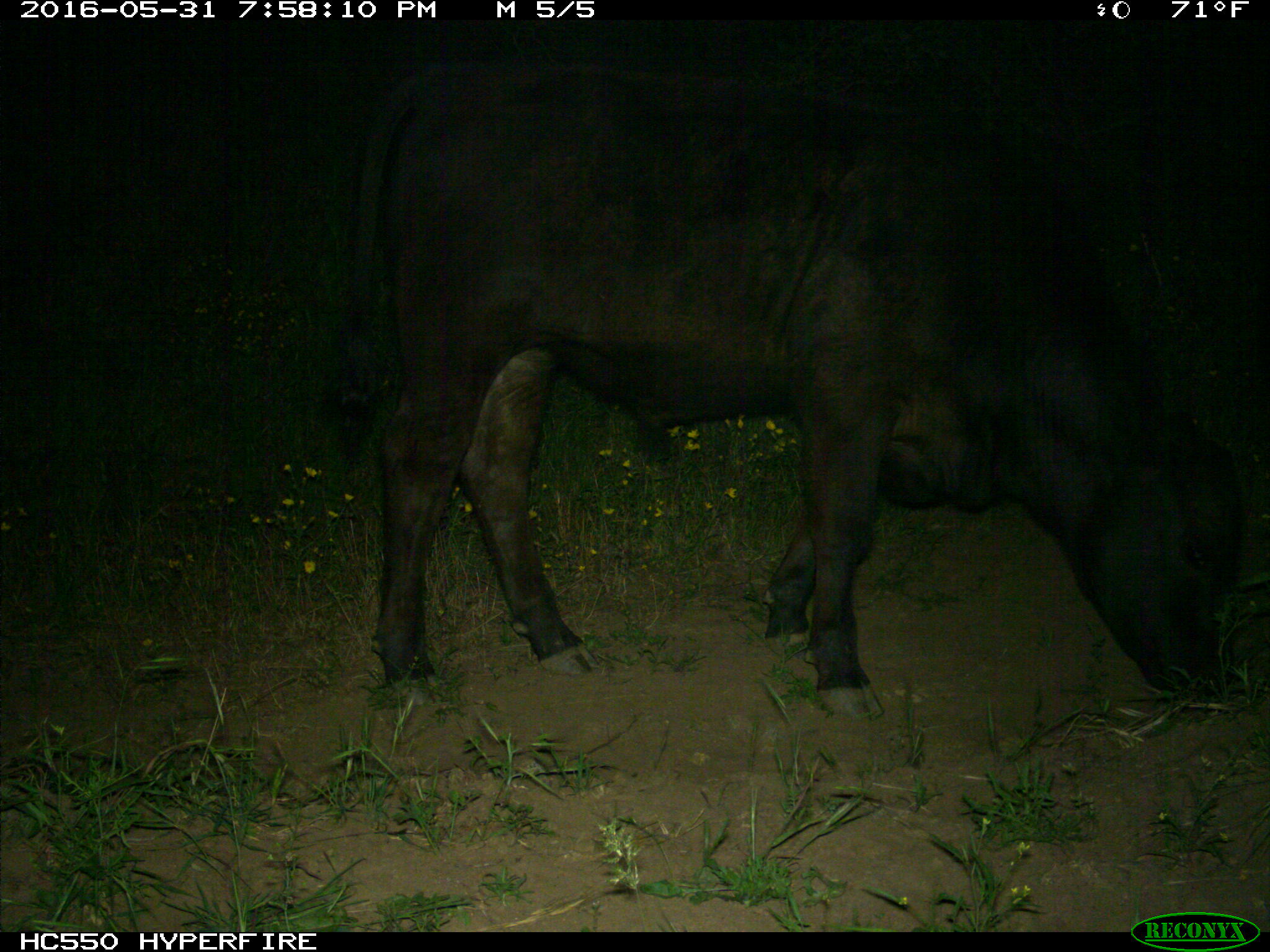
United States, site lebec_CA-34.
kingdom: Animalia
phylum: Chordata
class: Mammalia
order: Artiodactyla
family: Bovidae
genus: Bos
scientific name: Bos taurus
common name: domestic cow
Bos taurus (domestic cow).